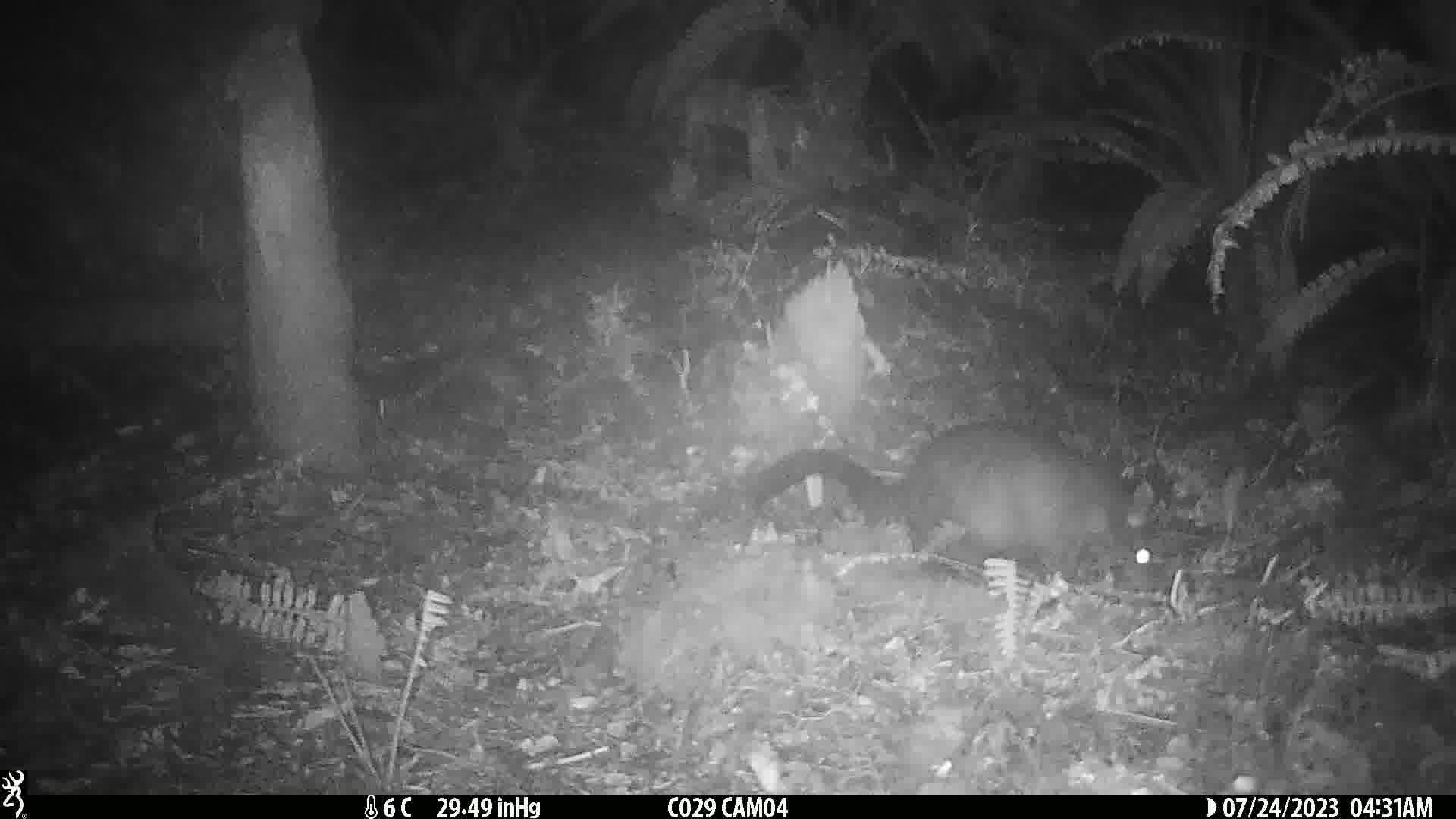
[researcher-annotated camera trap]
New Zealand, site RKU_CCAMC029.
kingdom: Animalia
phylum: Chordata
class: Mammalia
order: Diprotodontia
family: Phalangeridae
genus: Trichosurus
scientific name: Trichosurus vulpecula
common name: common brushtail possum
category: possum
Possum (common brushtail possum) (Trichosurus vulpecula).